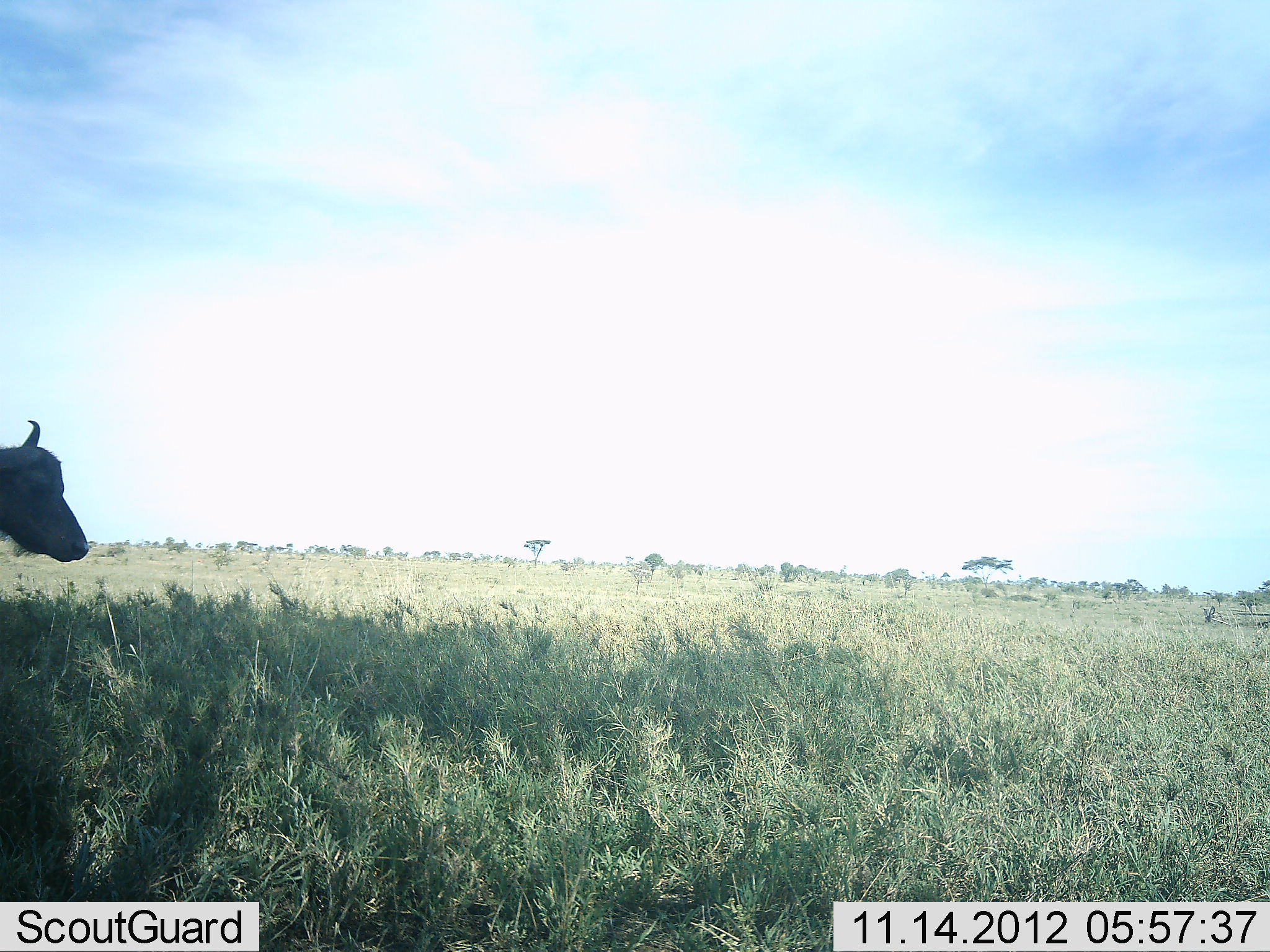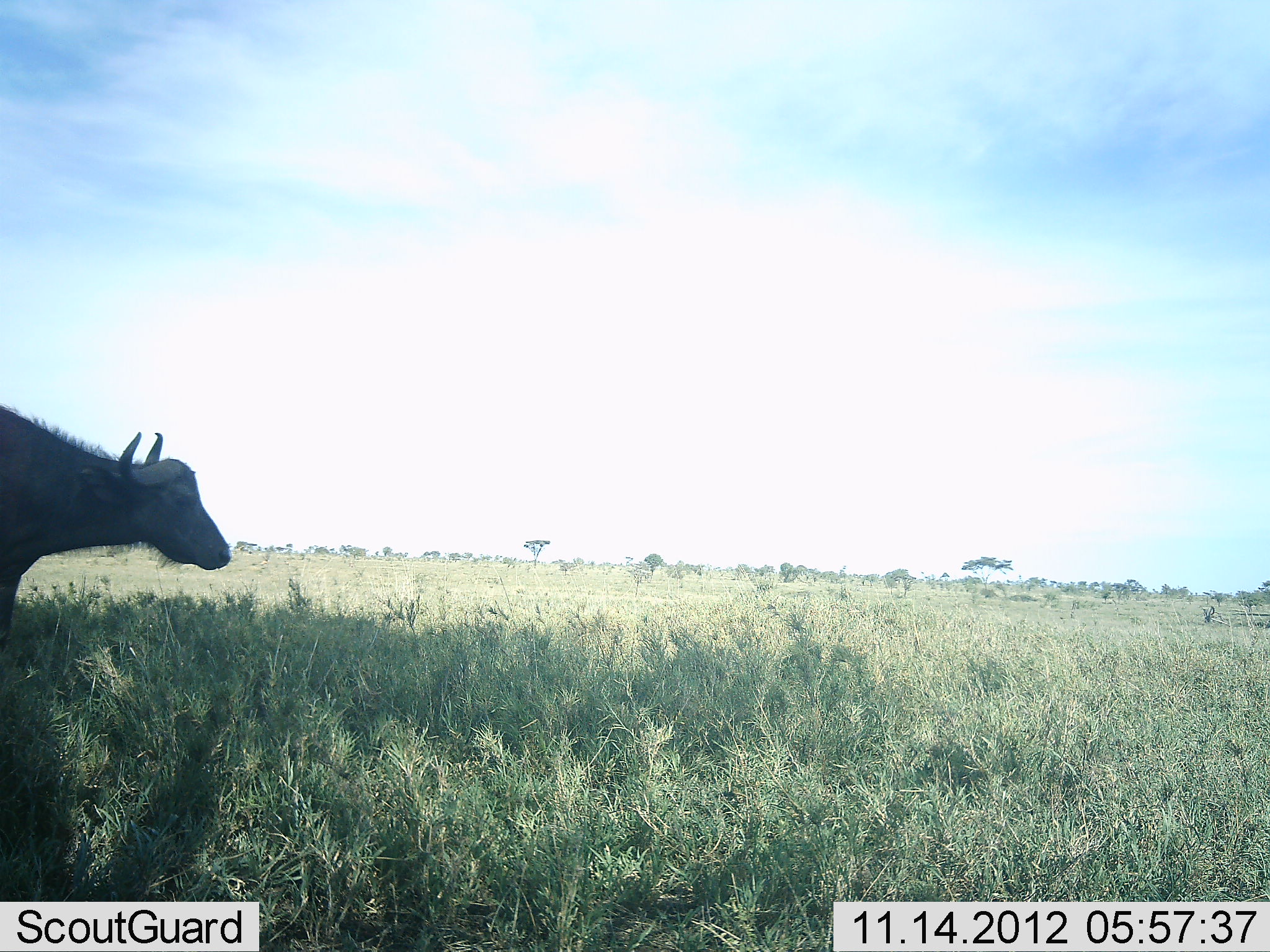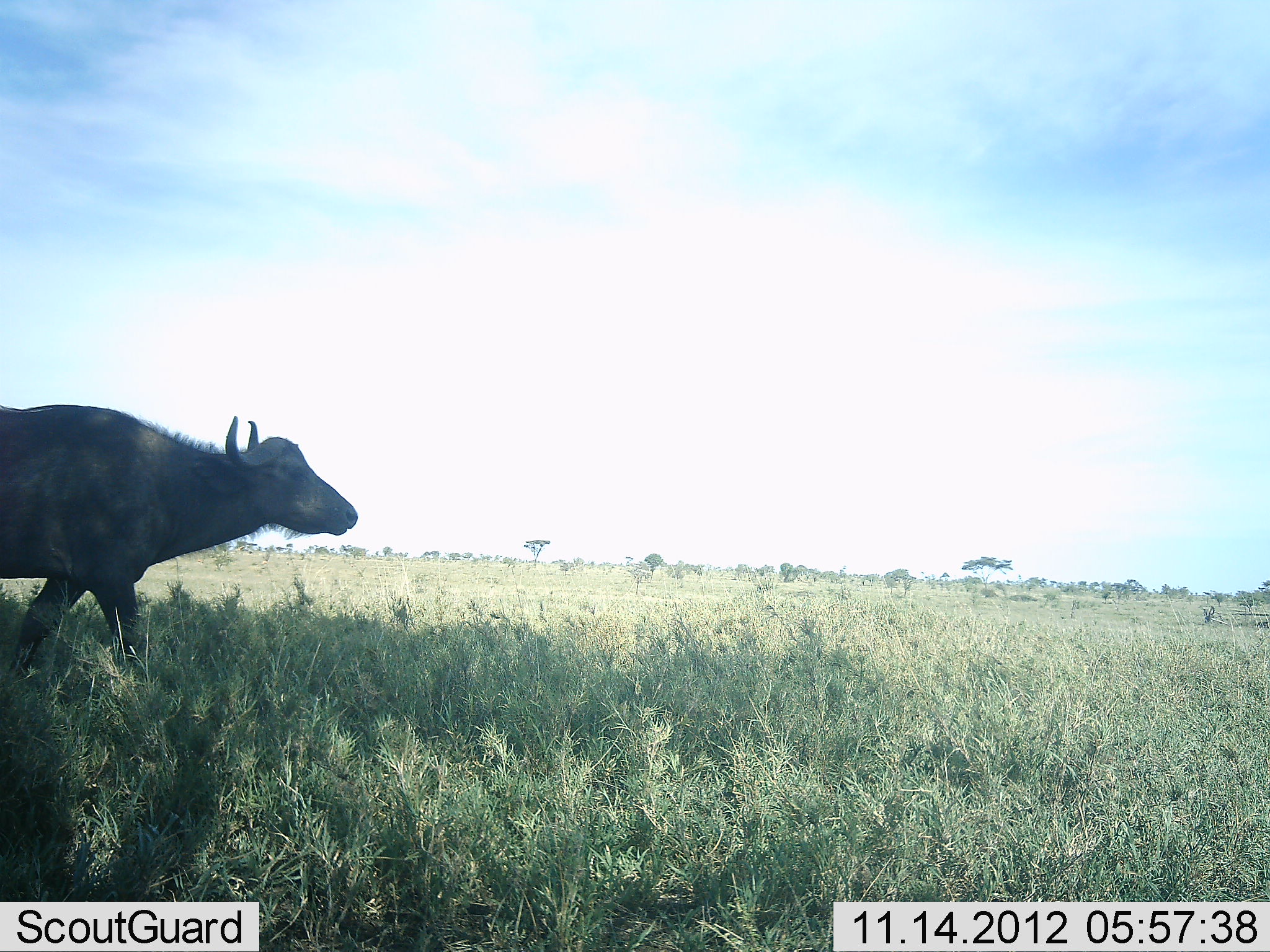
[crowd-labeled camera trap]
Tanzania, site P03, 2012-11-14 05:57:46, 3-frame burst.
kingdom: Animalia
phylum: Chordata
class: Mammalia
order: Artiodactyla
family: Bovidae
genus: Syncerus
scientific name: Syncerus caffer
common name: cape buffalo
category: buffalo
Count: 1.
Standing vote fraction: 30%.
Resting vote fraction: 0%.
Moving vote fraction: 70%.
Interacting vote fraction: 0%.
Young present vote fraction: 0%.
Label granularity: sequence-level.